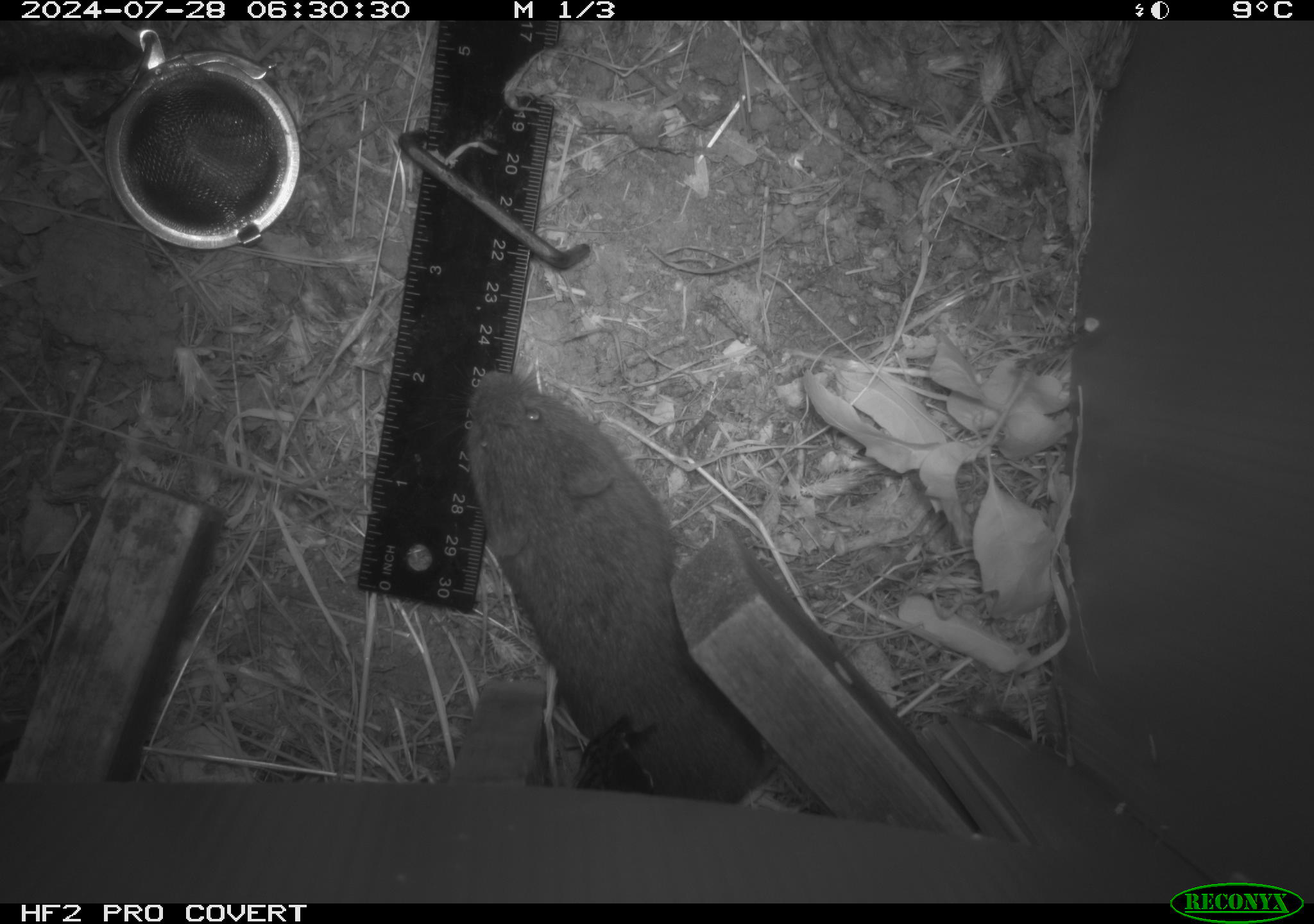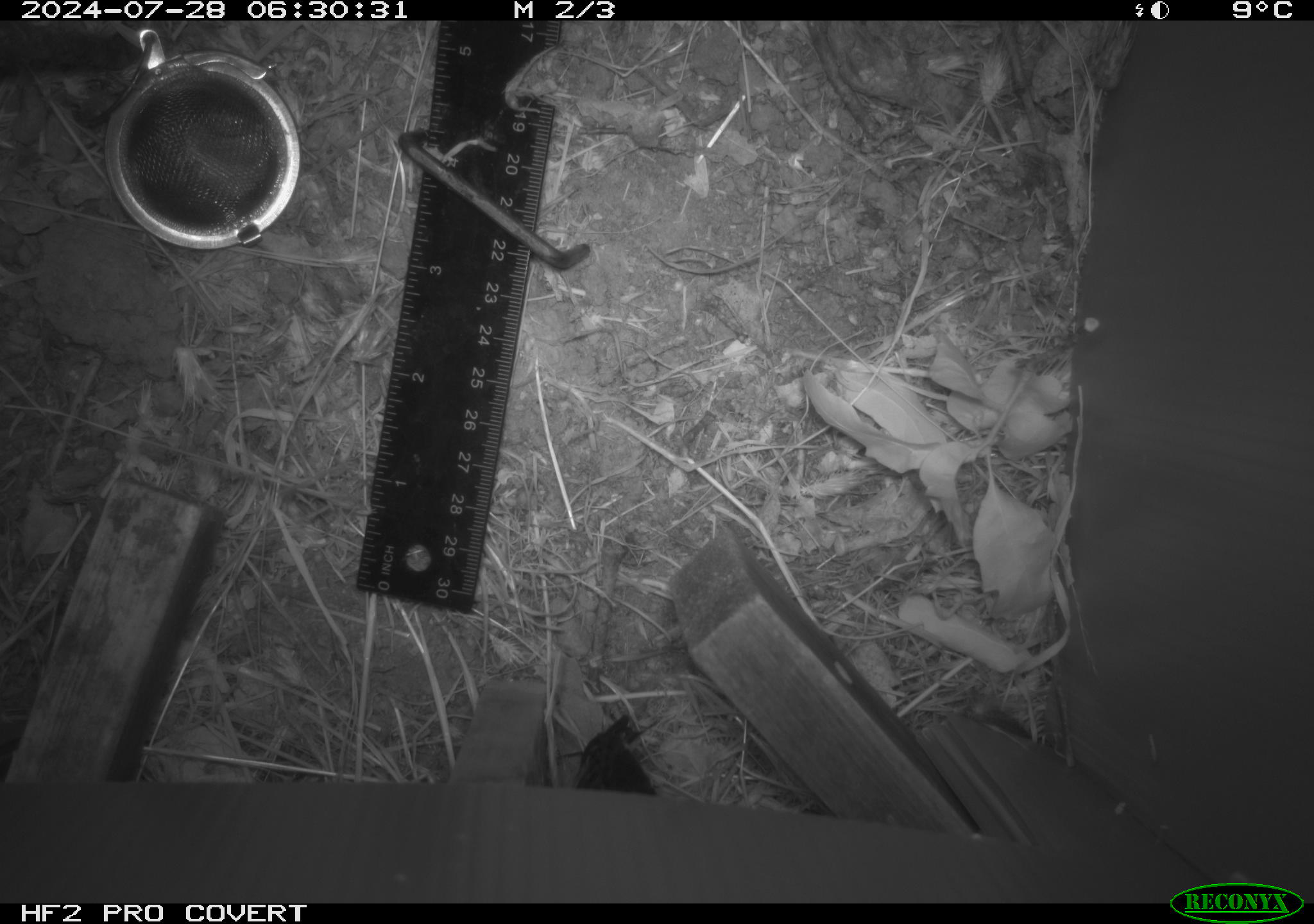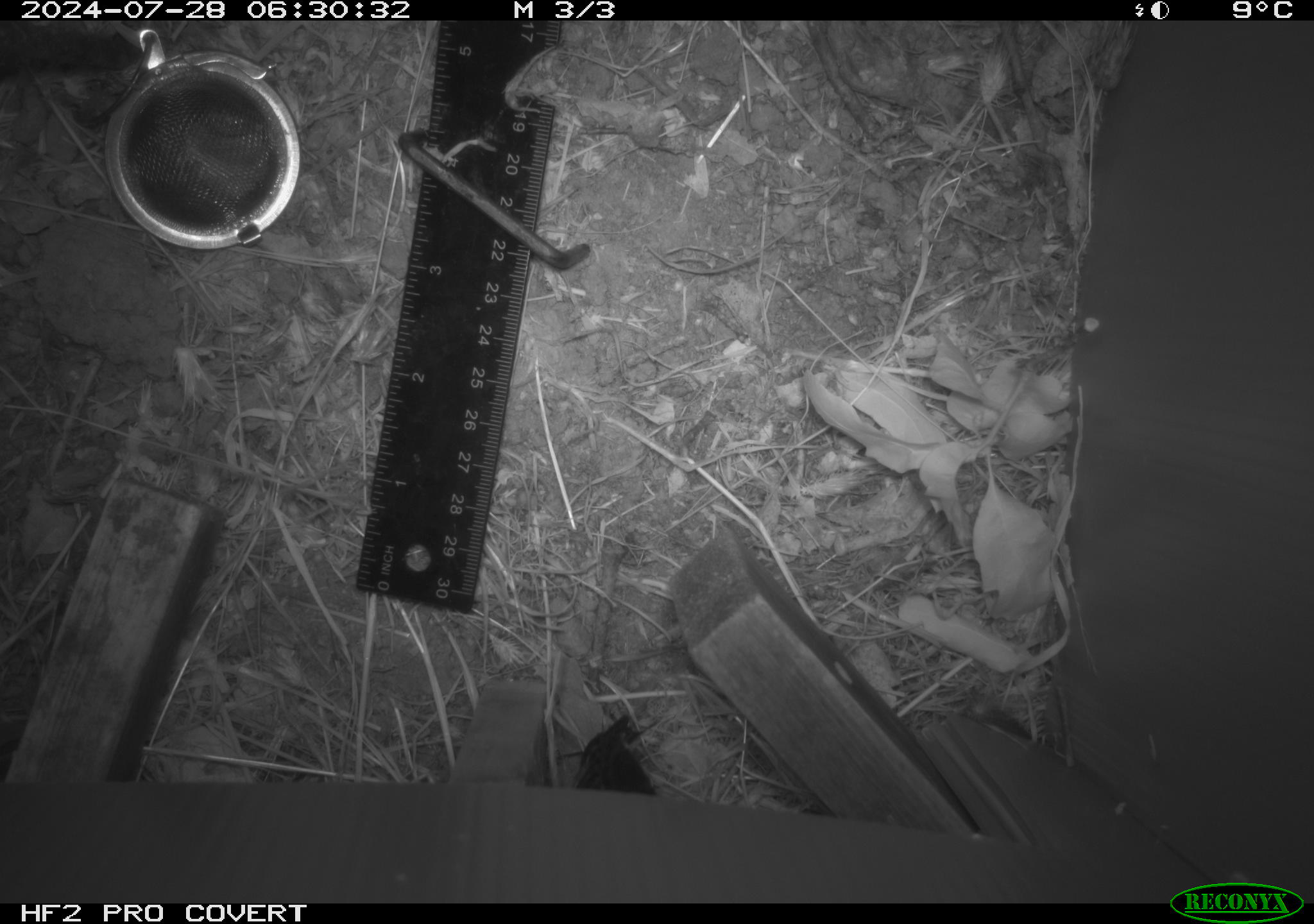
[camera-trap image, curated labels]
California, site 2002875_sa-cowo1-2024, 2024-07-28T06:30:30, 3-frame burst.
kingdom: Animalia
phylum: Chordata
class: Mammalia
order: Rodentia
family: Cricetidae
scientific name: Arvicolinae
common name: voles, lemmings, and muskrats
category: arvicolinae subfamily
Arvicolinae subfamily (voles, lemmings, and muskrats) (Arvicolinae).